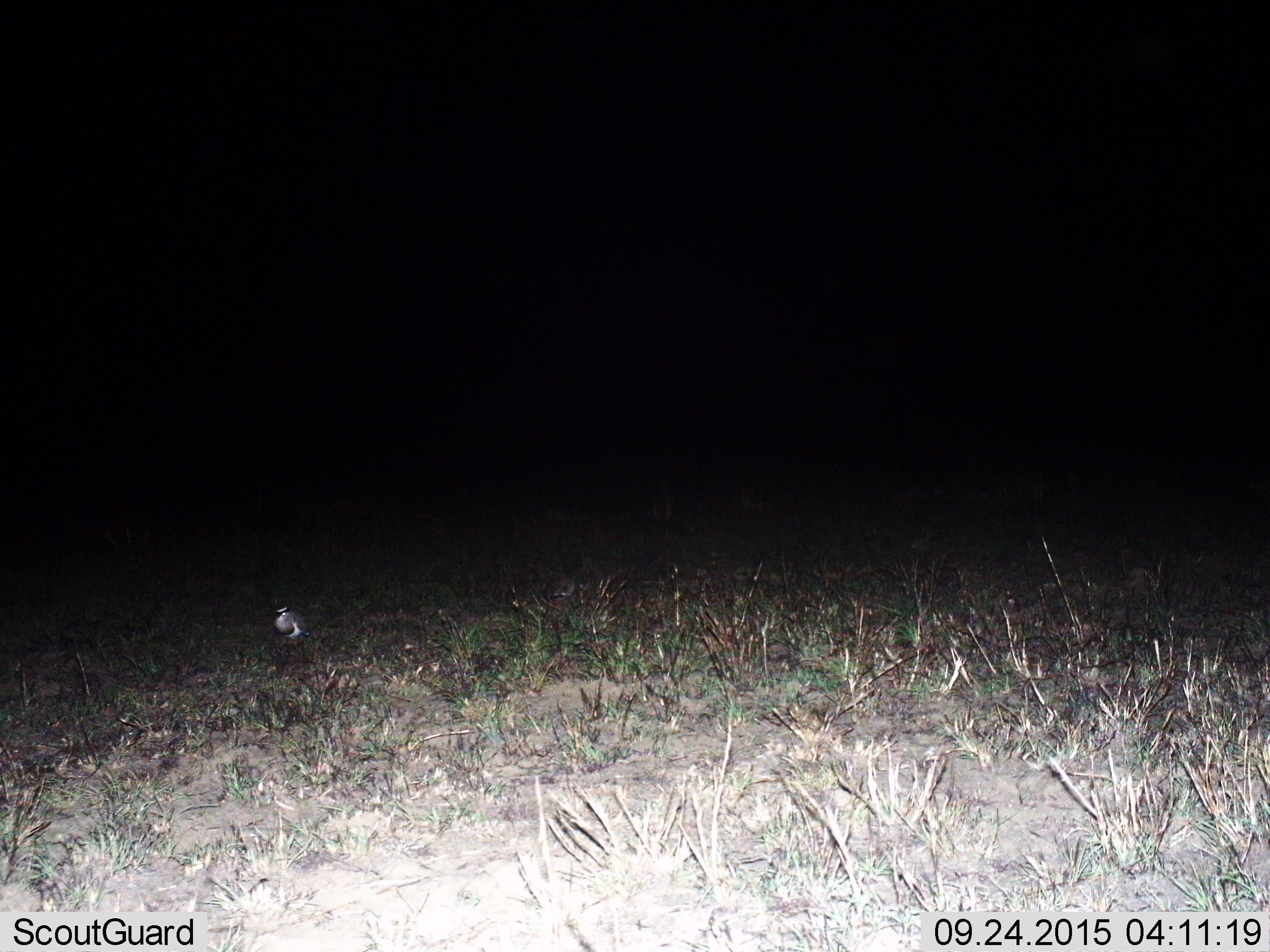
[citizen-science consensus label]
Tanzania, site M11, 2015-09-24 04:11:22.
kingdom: Animalia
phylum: Chordata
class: Aves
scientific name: Aves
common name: bird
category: otherbird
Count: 1.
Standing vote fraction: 67%.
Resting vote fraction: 17%.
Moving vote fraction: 17%.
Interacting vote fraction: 0%.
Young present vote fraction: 0%.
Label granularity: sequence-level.